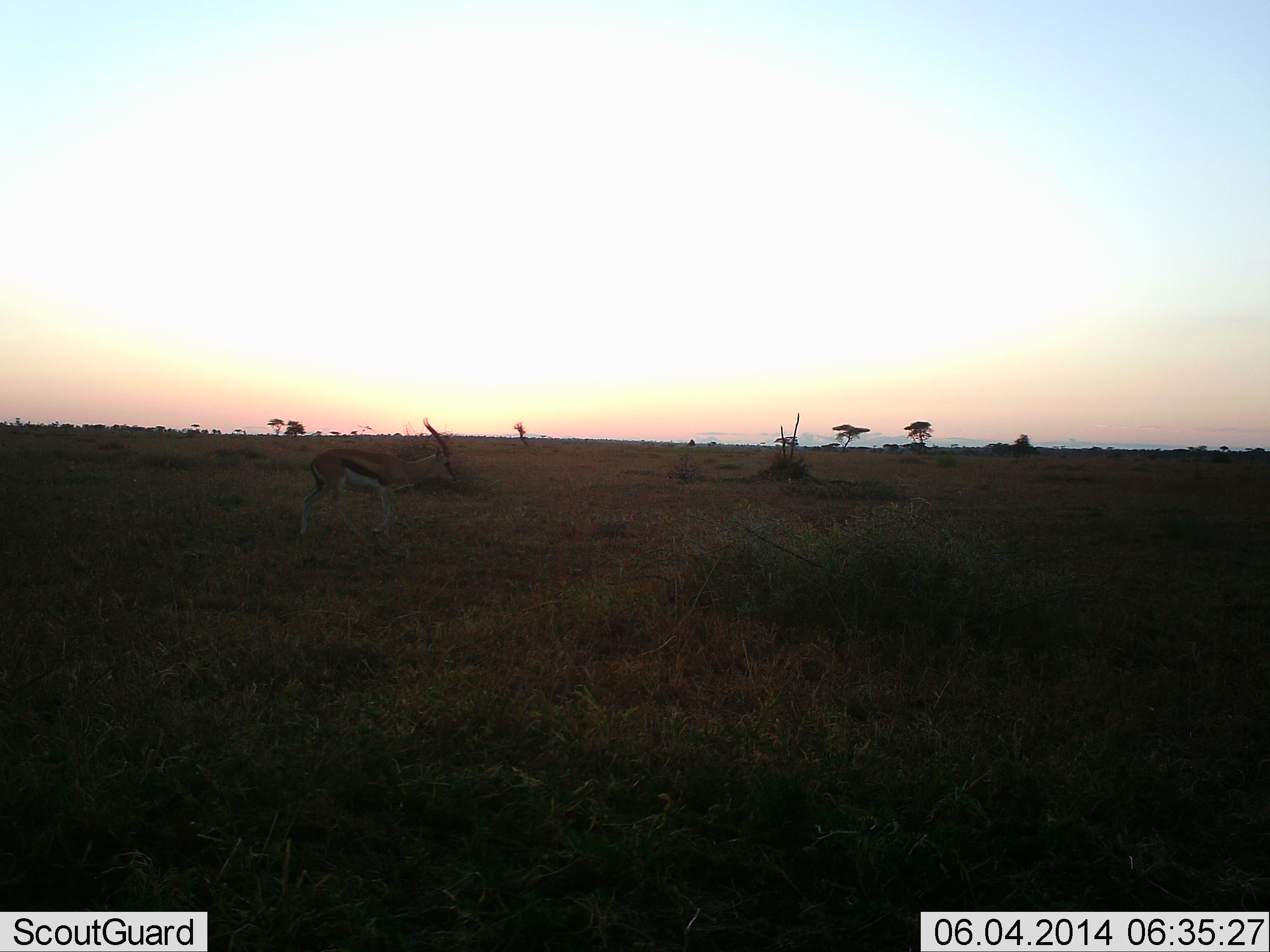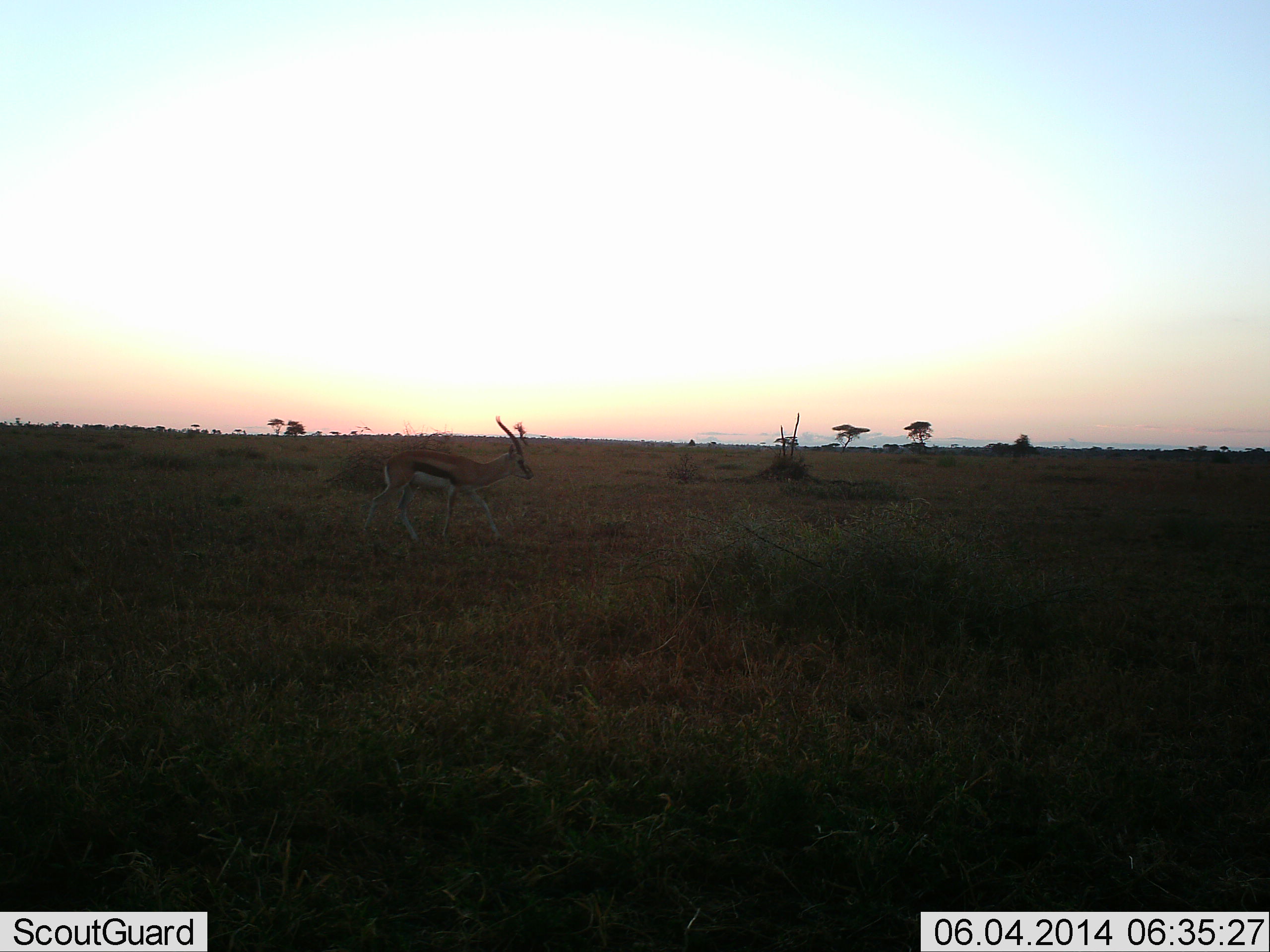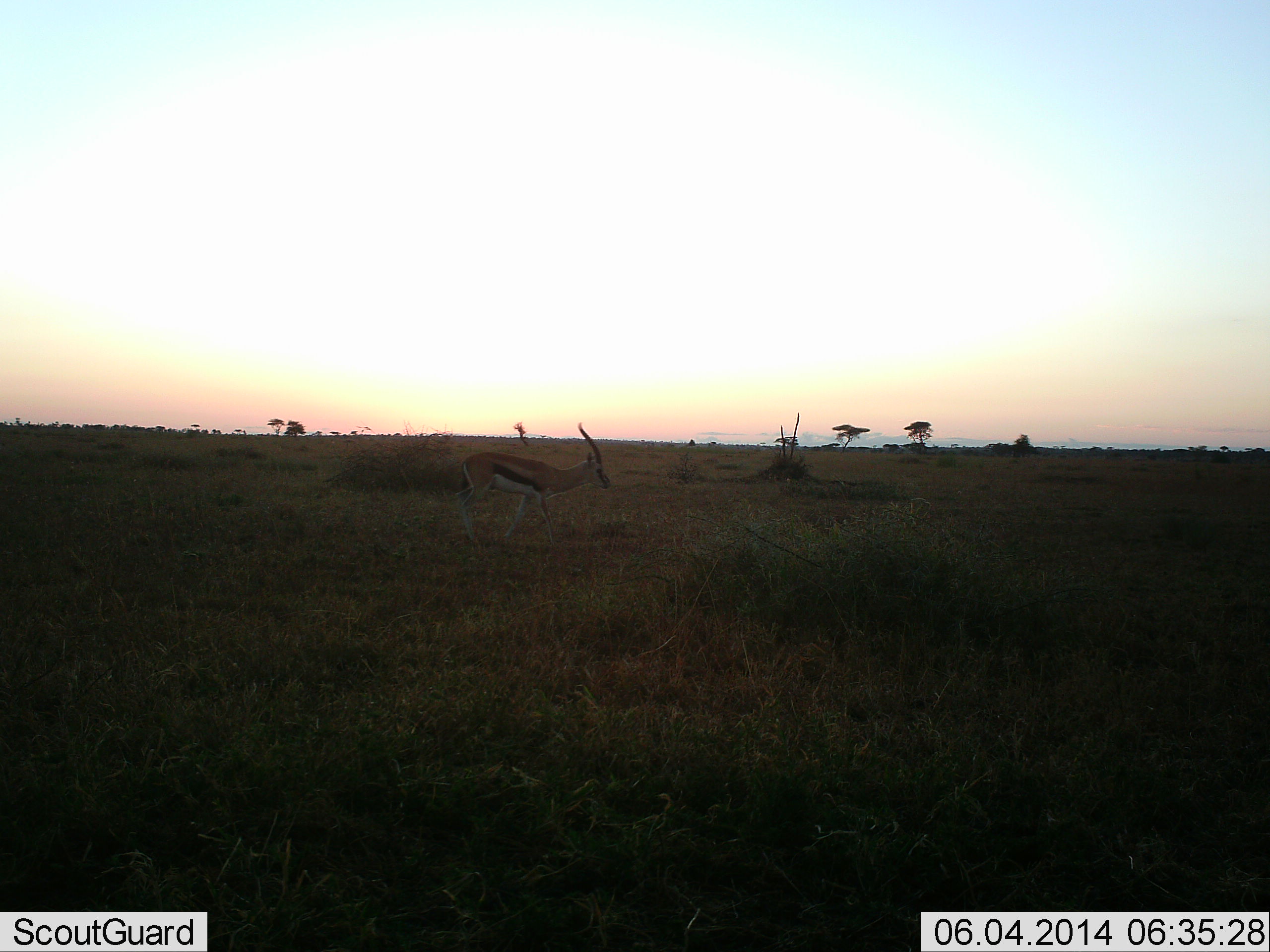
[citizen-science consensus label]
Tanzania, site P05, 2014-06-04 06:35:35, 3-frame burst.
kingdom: Animalia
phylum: Chordata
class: Mammalia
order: Artiodactyla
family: Bovidae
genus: Eudorcas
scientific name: Eudorcas thomsonii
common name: thomson's gazelle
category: gazellethomsons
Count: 1.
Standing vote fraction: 0%.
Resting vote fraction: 0%.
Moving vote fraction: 100%.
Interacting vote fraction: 0%.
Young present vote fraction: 0%.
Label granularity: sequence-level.